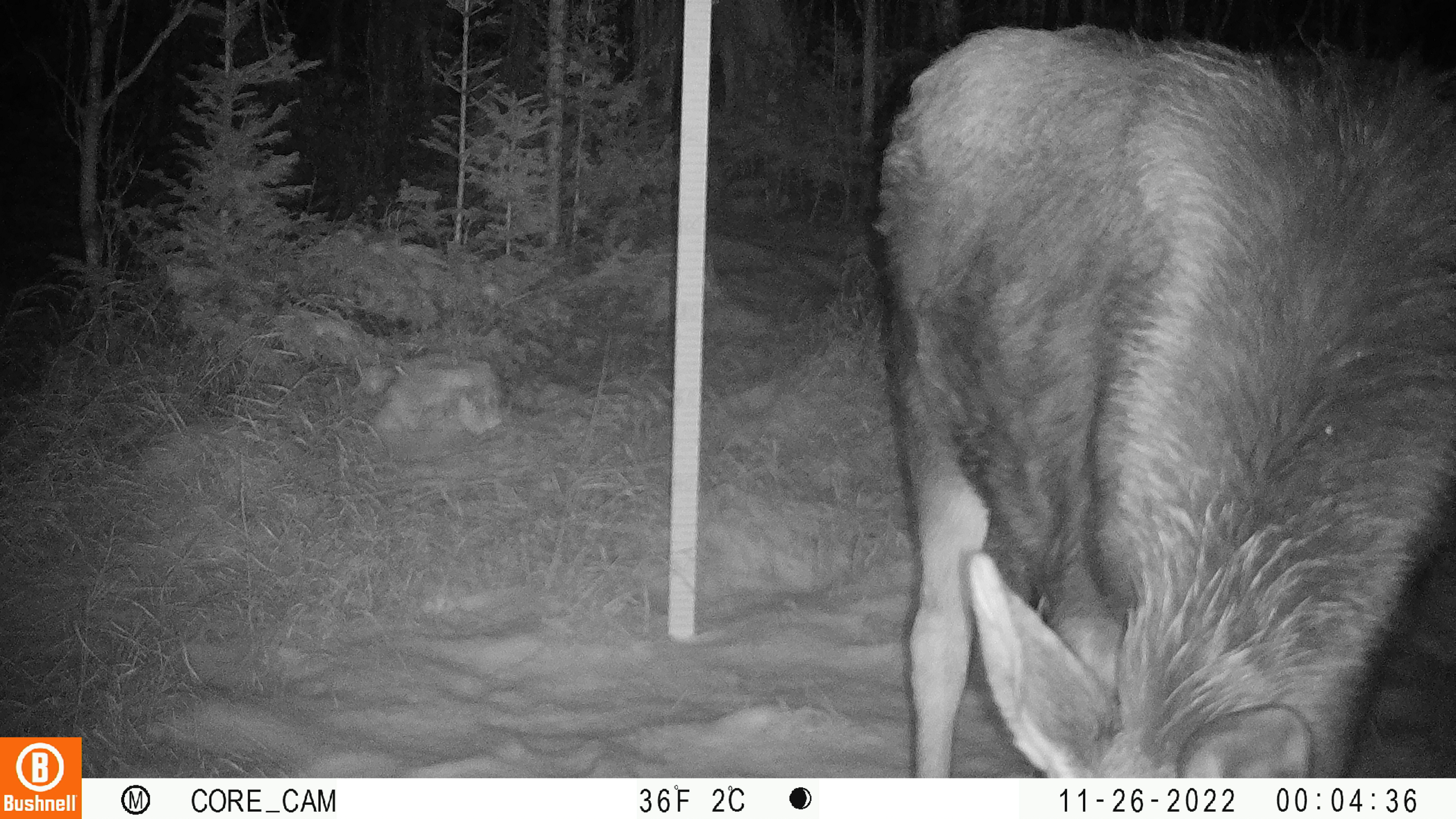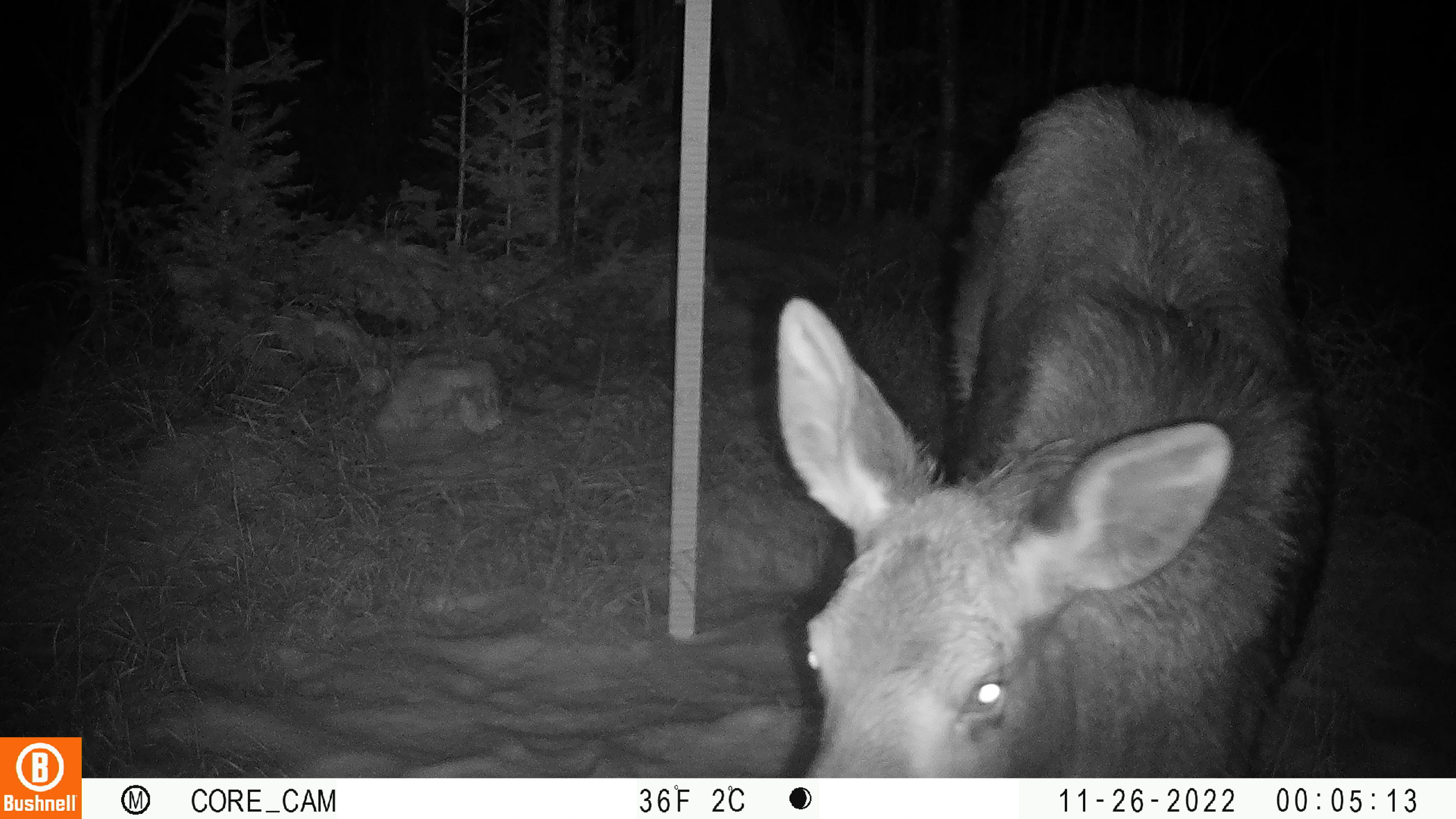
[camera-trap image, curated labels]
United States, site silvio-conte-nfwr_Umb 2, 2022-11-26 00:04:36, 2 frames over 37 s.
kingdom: Animalia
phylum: Chordata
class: Mammalia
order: Artiodactyla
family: Cervidae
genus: Alces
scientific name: Alces alces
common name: moose